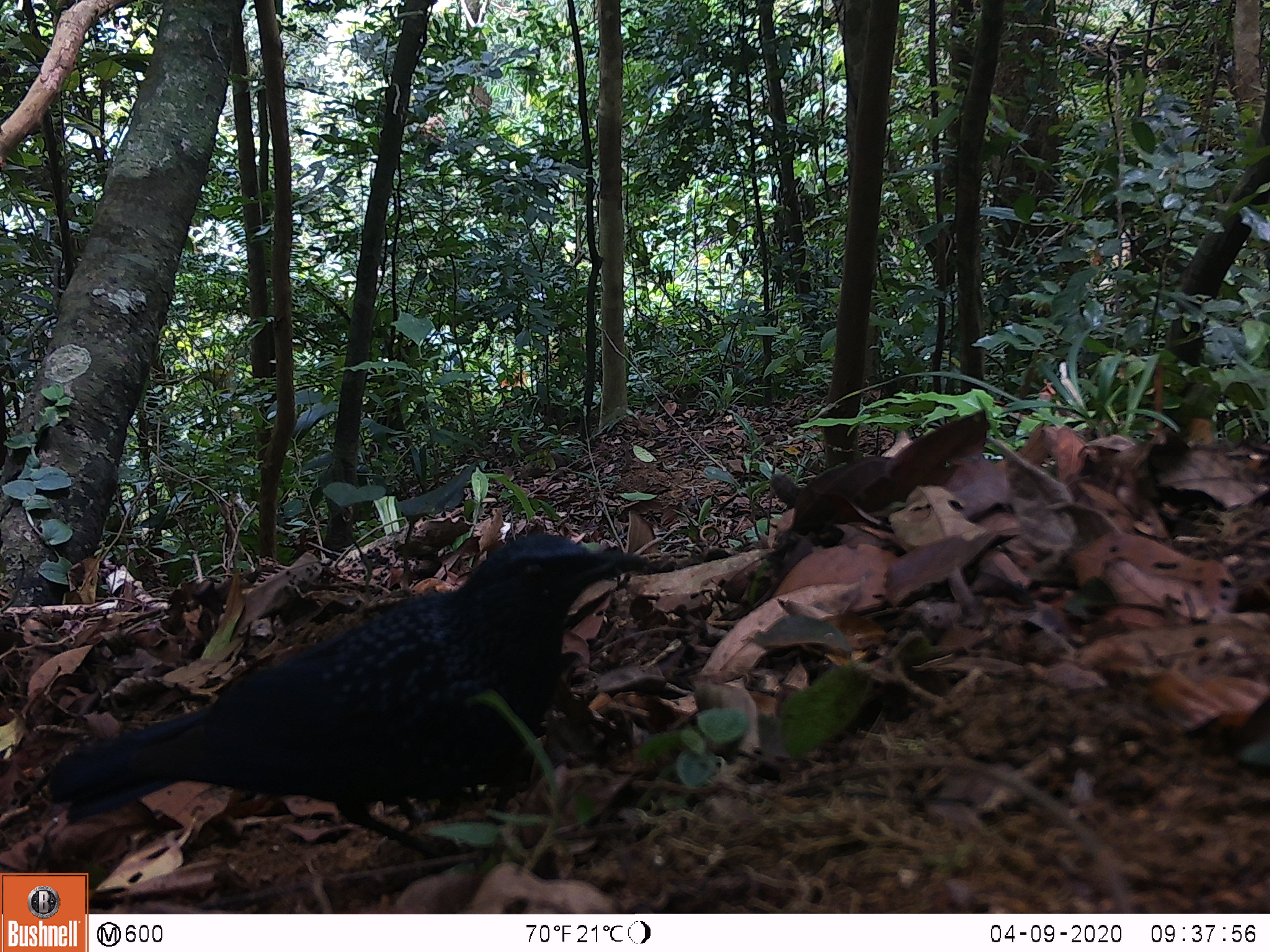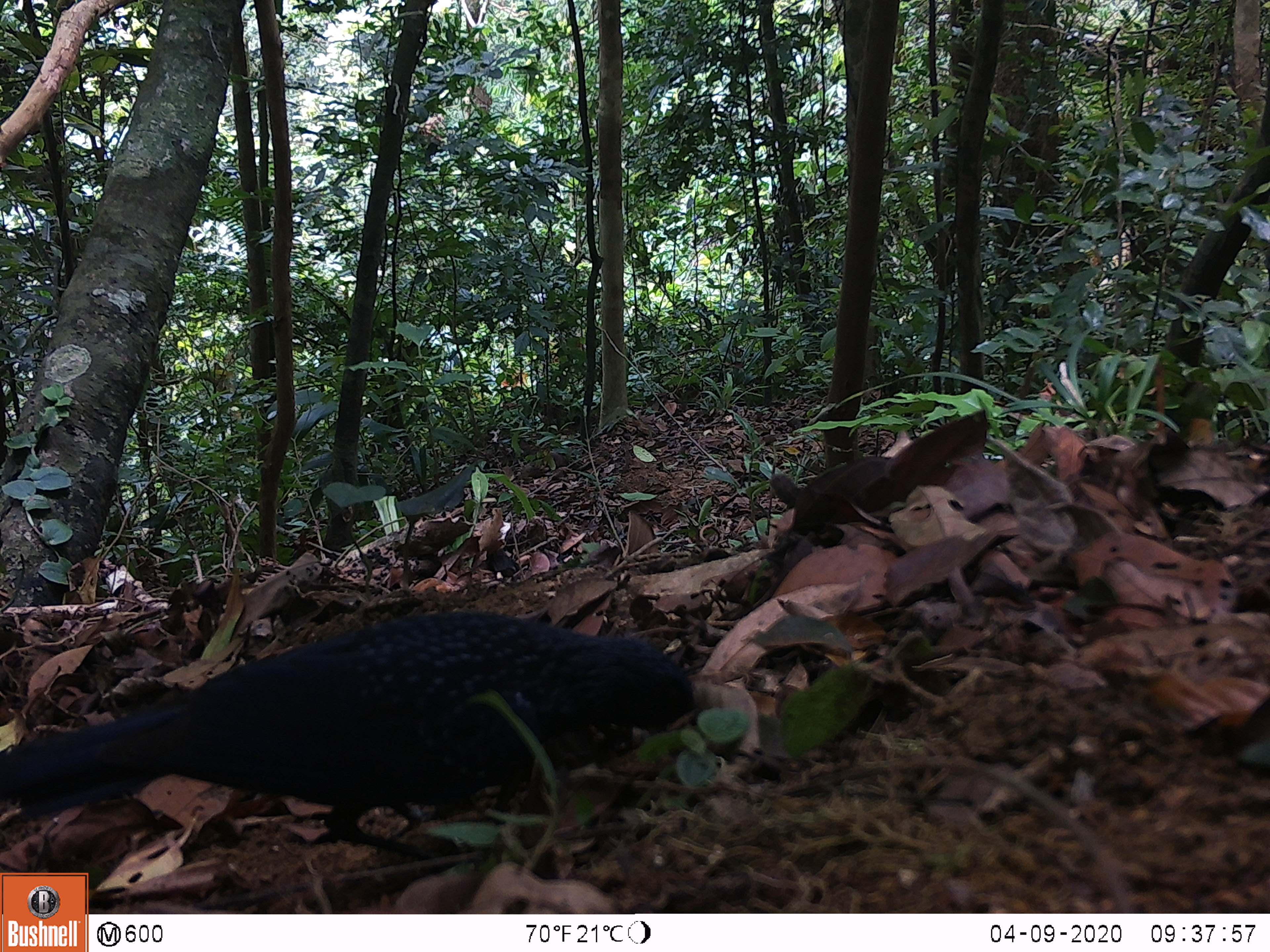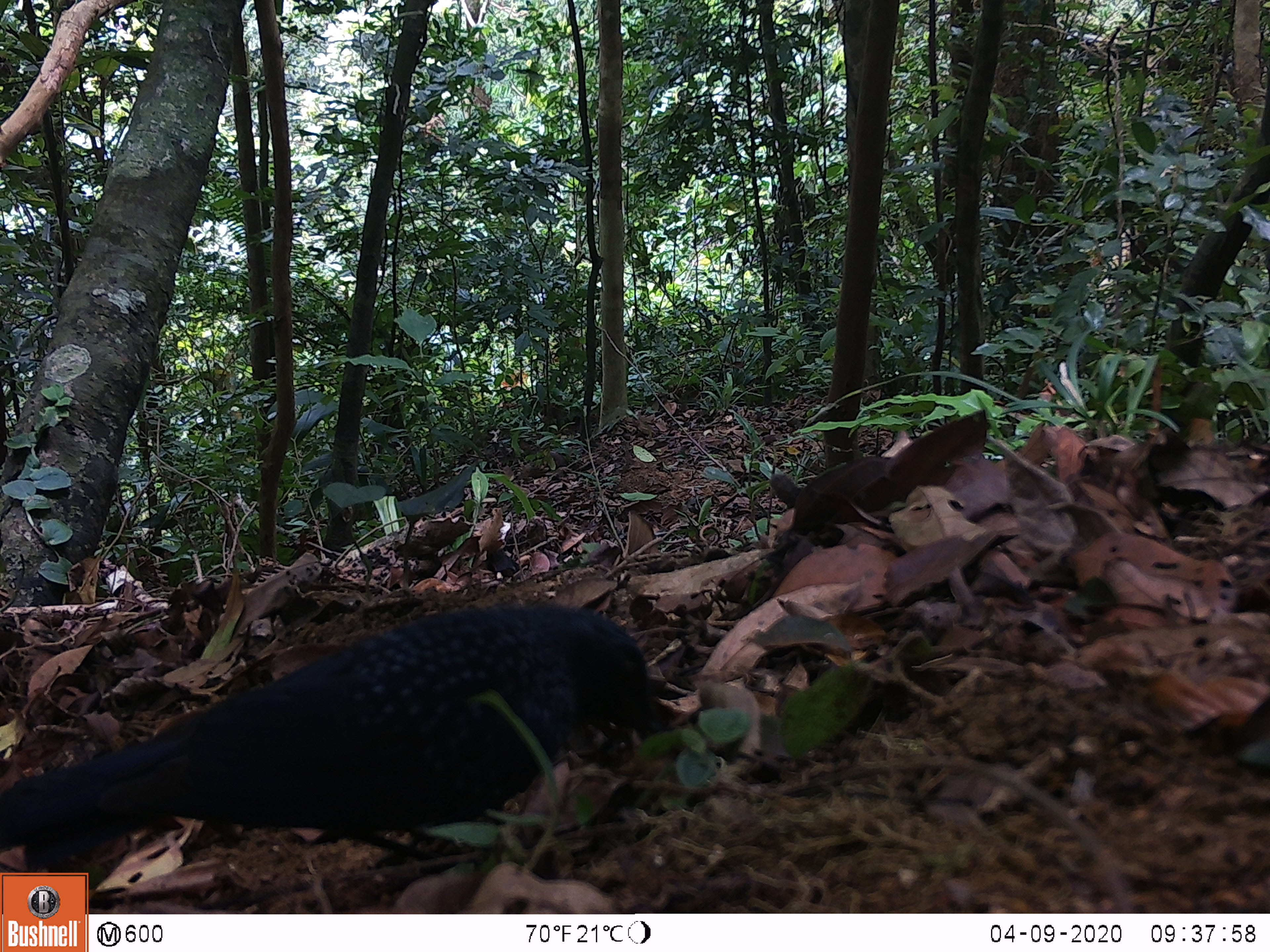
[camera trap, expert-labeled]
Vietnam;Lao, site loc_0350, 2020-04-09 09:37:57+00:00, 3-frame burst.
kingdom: Animalia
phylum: Chordata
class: Aves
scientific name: Aves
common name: bird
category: unidentified bird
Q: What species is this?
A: Unidentified bird (bird) (Aves).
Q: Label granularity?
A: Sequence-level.